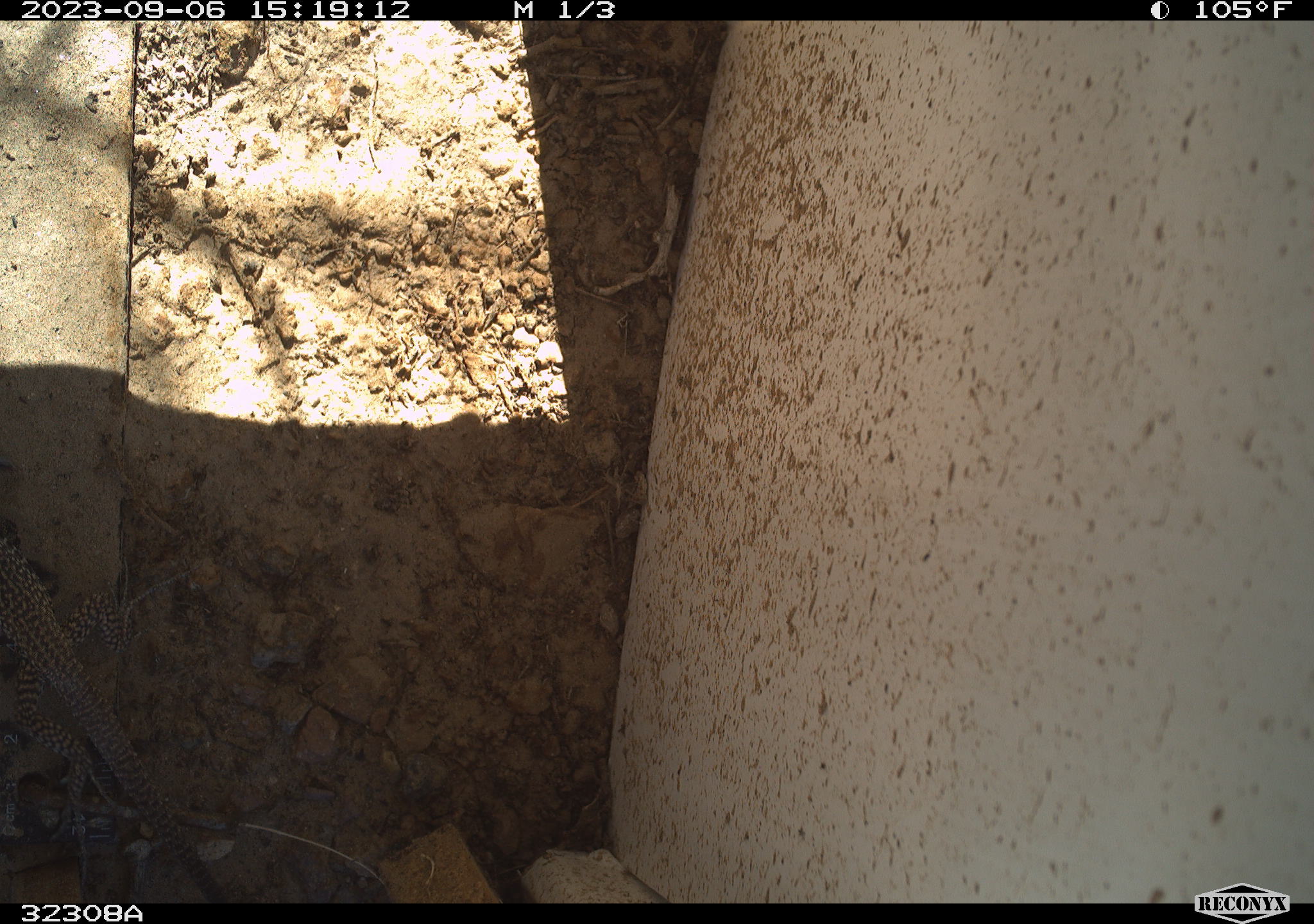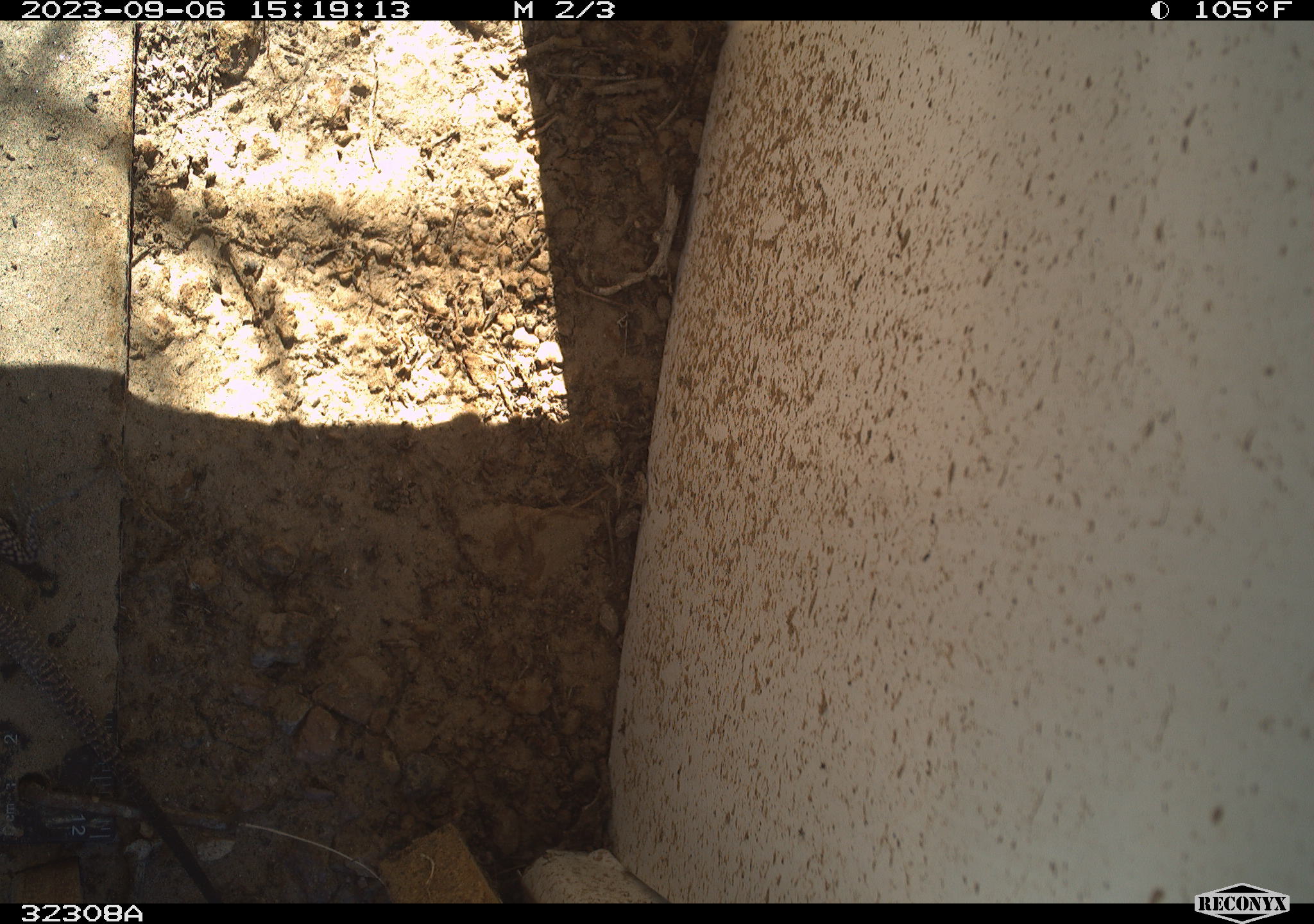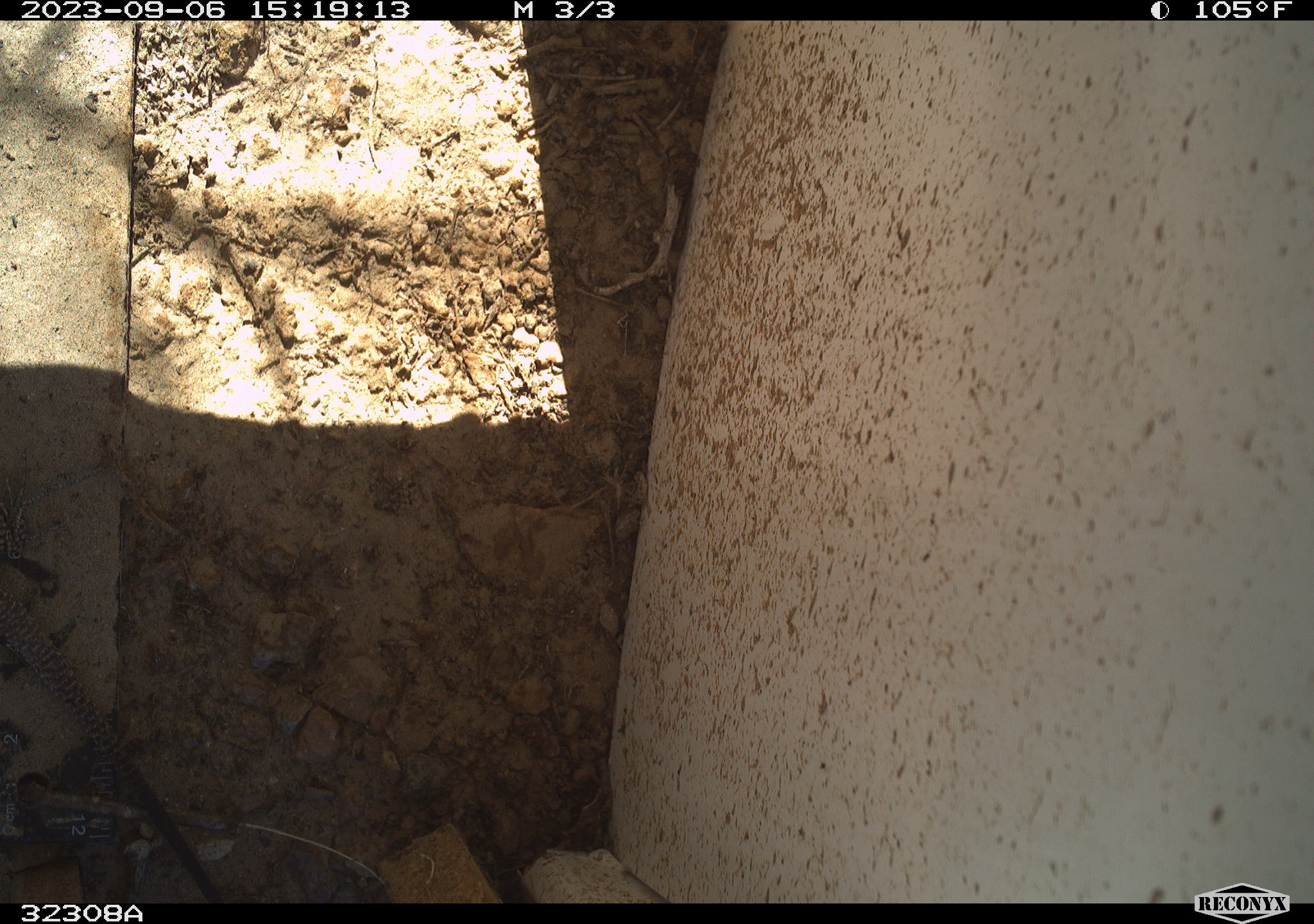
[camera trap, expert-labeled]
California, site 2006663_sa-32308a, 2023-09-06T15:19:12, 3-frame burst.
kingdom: Animalia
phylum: Chordata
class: Aves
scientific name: Aves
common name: bird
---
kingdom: Animalia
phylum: Chordata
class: Reptilia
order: Squamata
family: Teiidae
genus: Aspidoscelis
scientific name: Aspidoscelis tigris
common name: western whiptail